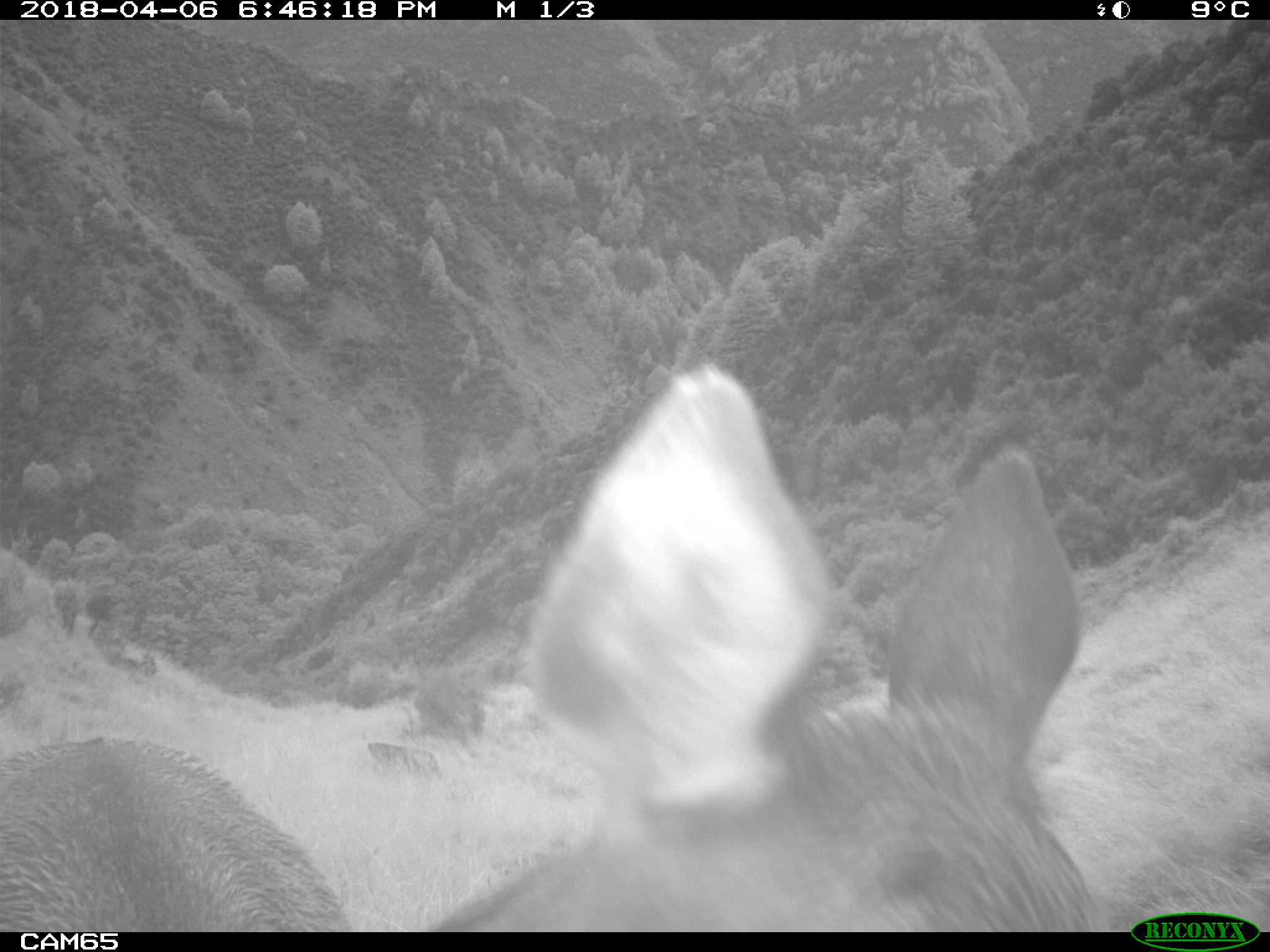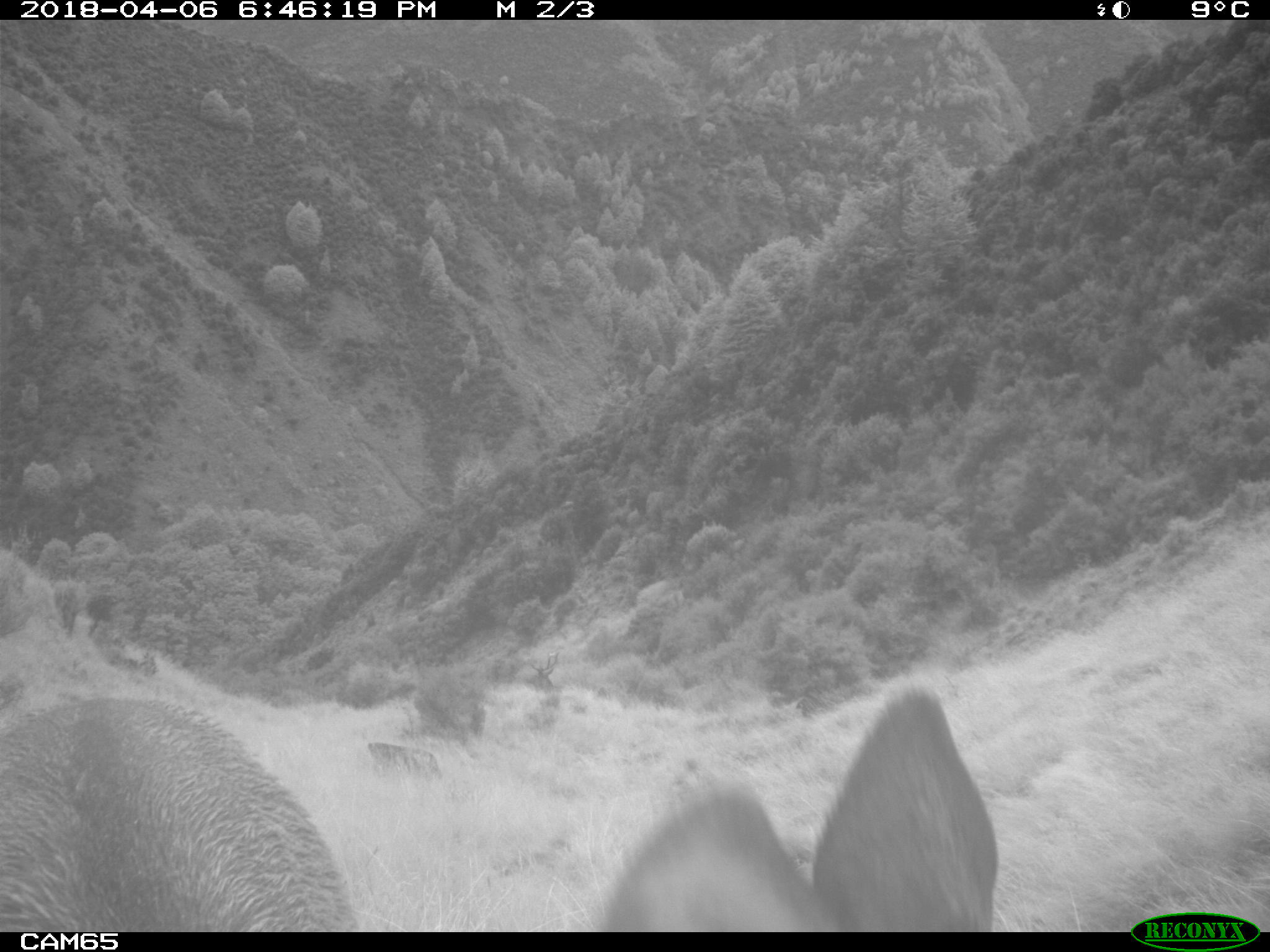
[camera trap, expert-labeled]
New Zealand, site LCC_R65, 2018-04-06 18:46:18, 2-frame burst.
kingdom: Animalia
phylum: Chordata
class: Mammalia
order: Artiodactyla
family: Cervidae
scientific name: Cervidae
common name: deer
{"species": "deer (Cervidae)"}